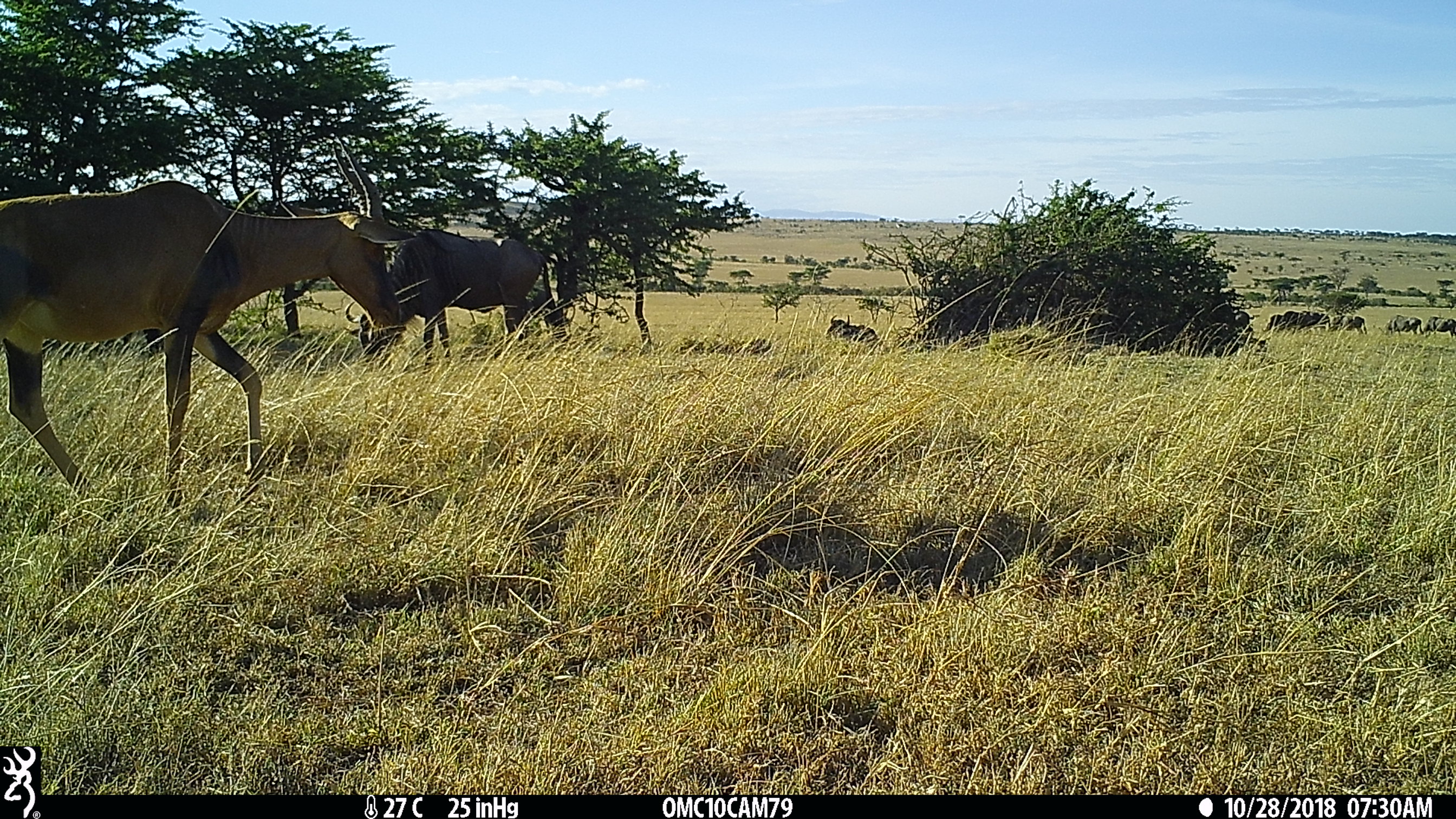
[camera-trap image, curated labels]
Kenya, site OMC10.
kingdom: Animalia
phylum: Chordata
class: Mammalia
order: Artiodactyla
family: Bovidae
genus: Connochaetes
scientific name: Connochaetes taurinus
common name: blue wildebeest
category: wildebeest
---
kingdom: Animalia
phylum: Chordata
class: Mammalia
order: Artiodactyla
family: Bovidae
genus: Damaliscus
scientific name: Damaliscus lunatus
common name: topi